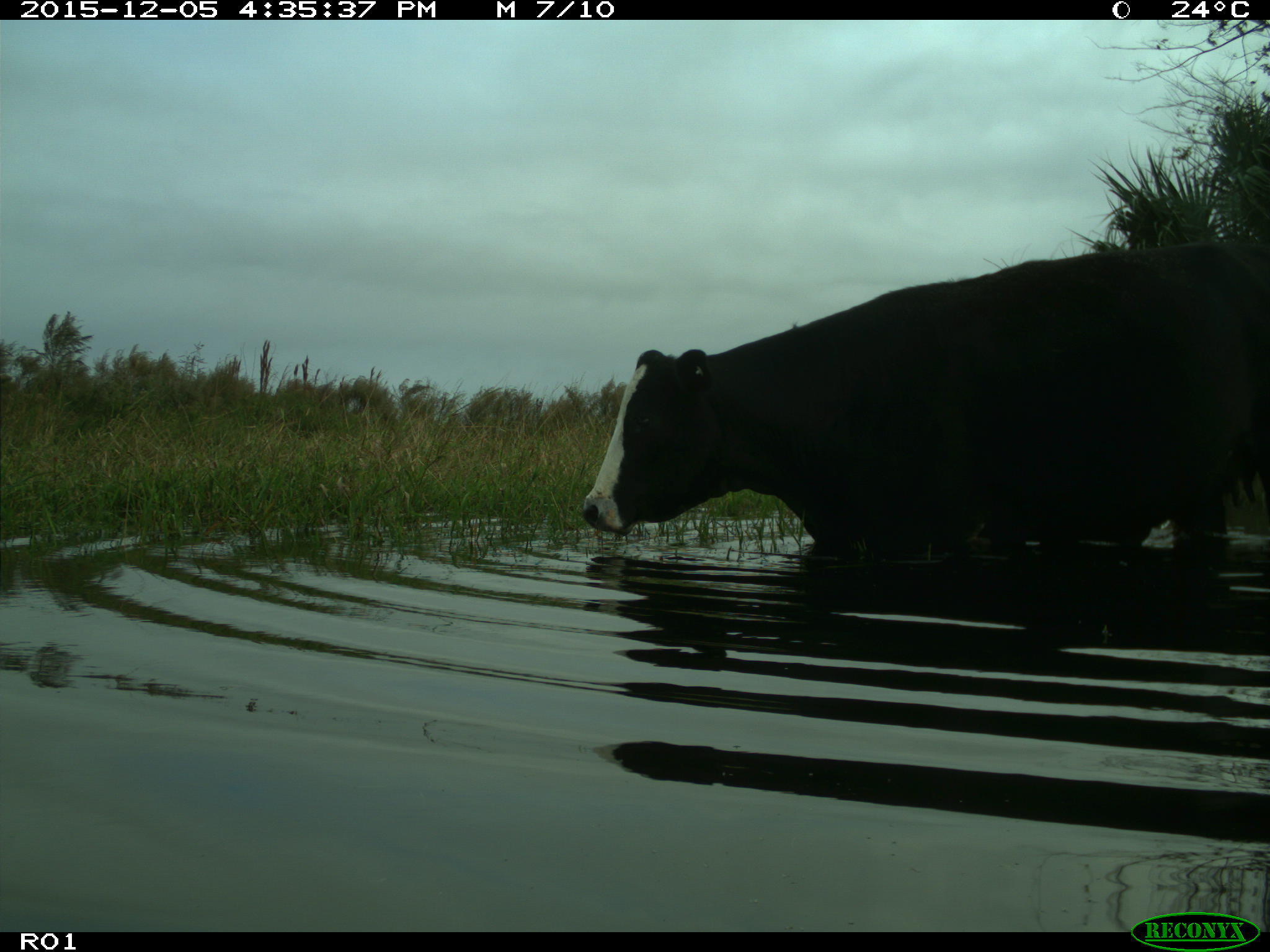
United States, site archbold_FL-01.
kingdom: Animalia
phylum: Chordata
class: Mammalia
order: Artiodactyla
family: Bovidae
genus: Bos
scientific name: Bos taurus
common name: domestic cow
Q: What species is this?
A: Bos taurus (domestic cow).